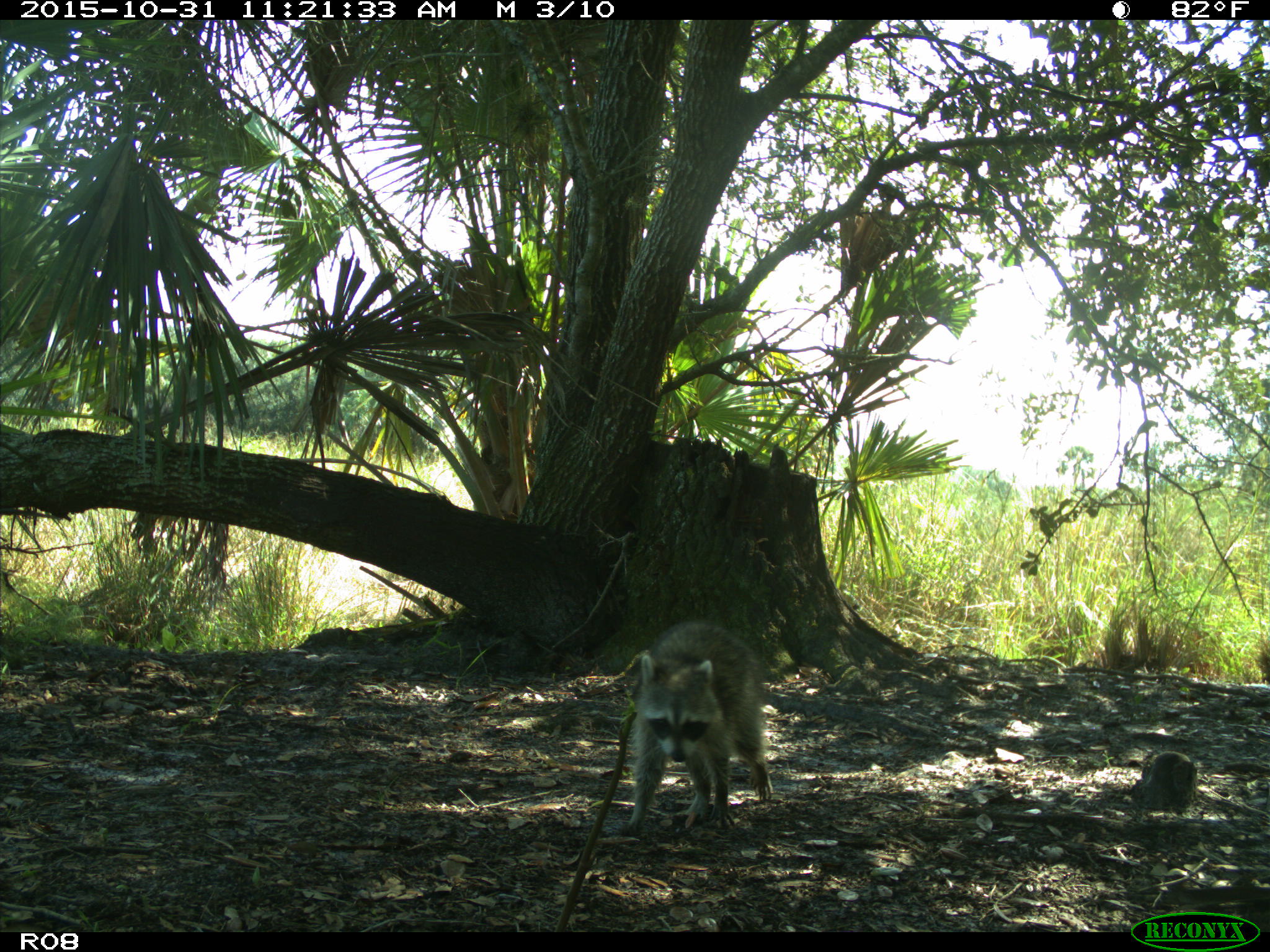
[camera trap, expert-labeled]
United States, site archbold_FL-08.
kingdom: Animalia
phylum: Chordata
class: Mammalia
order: Carnivora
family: Procyonidae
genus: Procyon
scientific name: Procyon lotor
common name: common raccoon